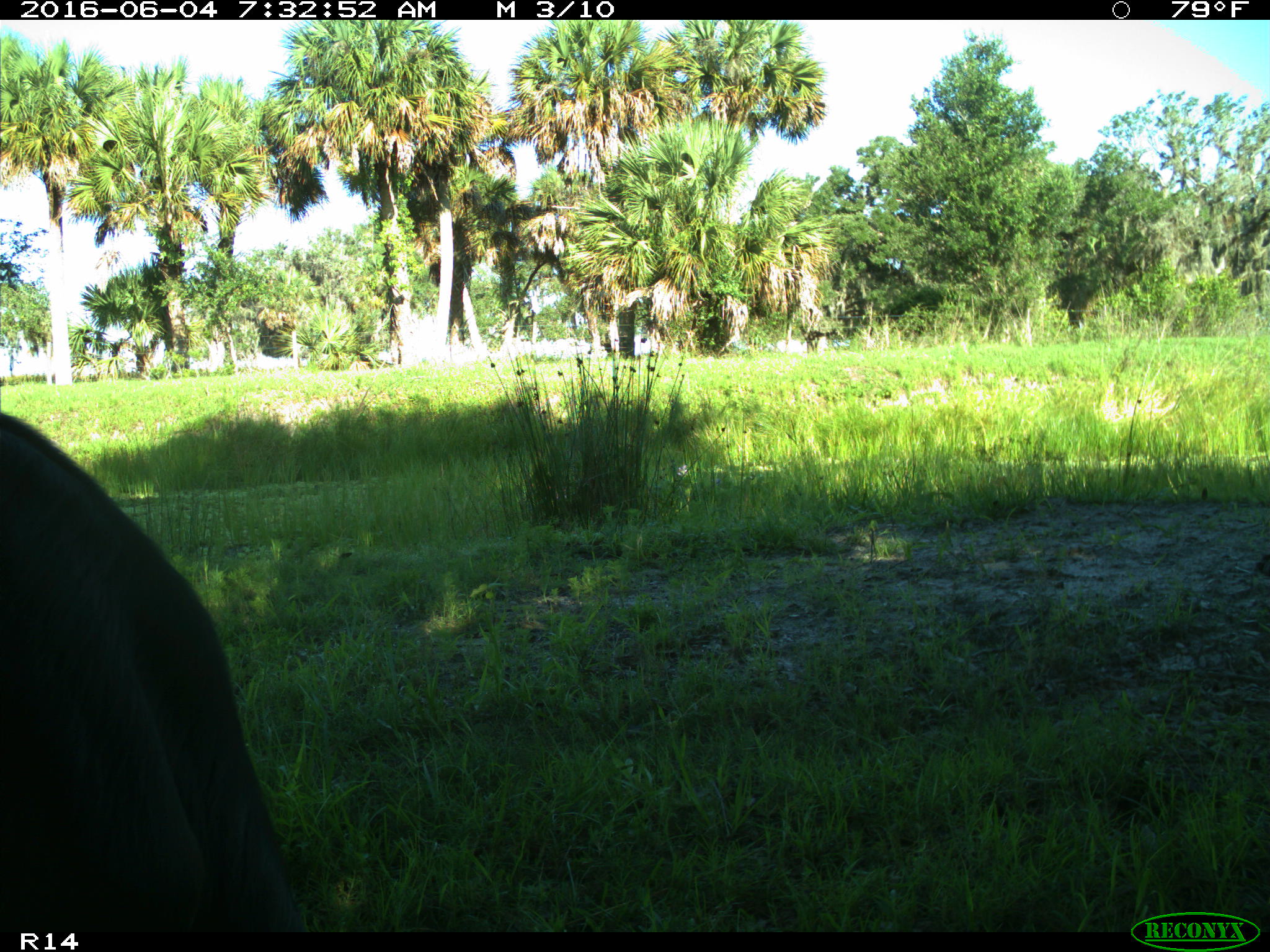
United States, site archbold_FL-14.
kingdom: Animalia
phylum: Chordata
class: Mammalia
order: Artiodactyla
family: Bovidae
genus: Bos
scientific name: Bos taurus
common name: domestic cow